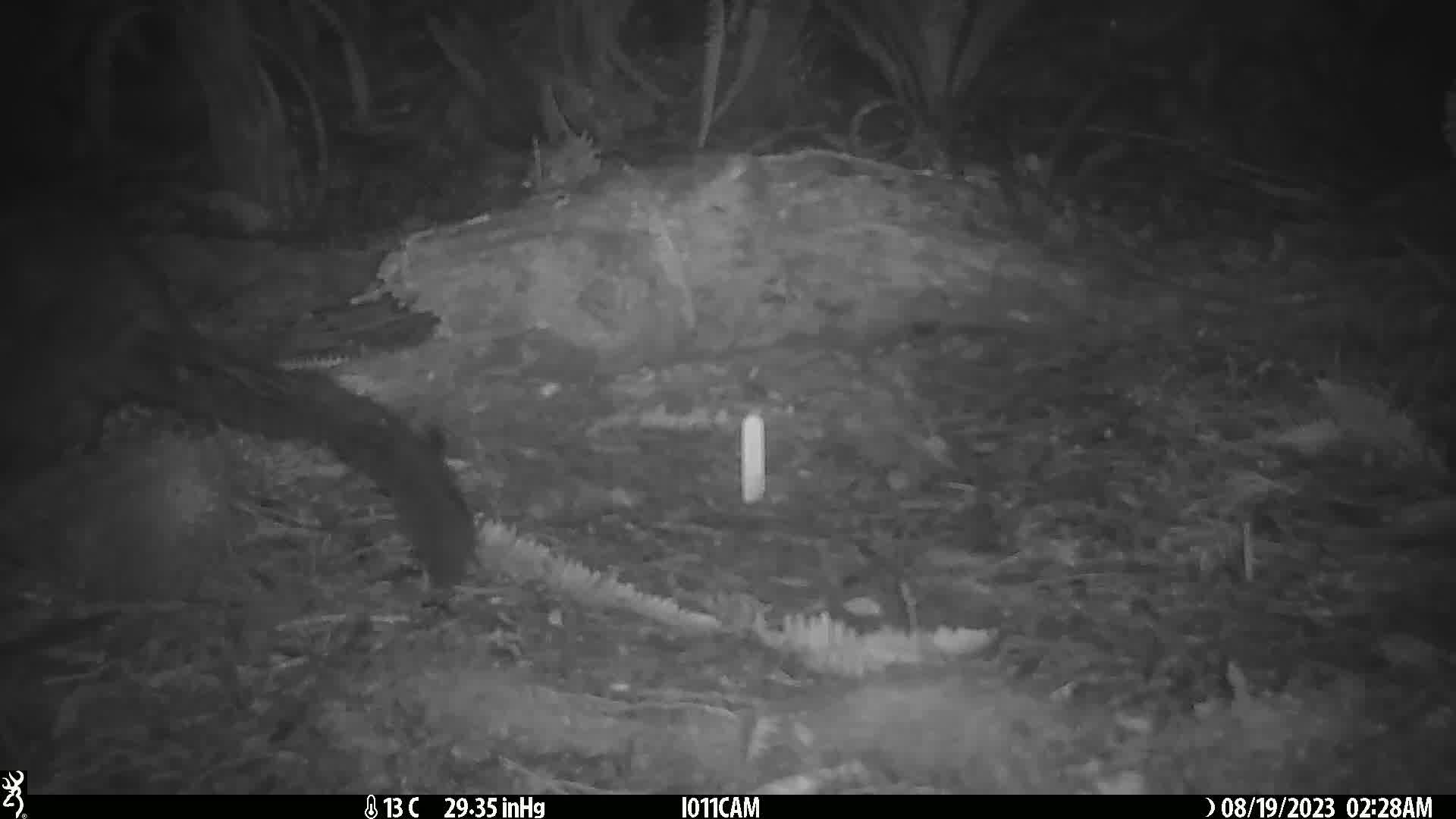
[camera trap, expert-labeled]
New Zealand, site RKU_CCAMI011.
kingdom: Animalia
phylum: Chordata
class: Mammalia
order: Diprotodontia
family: Phalangeridae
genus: Trichosurus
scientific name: Trichosurus vulpecula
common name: common brushtail possum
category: possum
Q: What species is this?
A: Possum (common brushtail possum) (Trichosurus vulpecula).